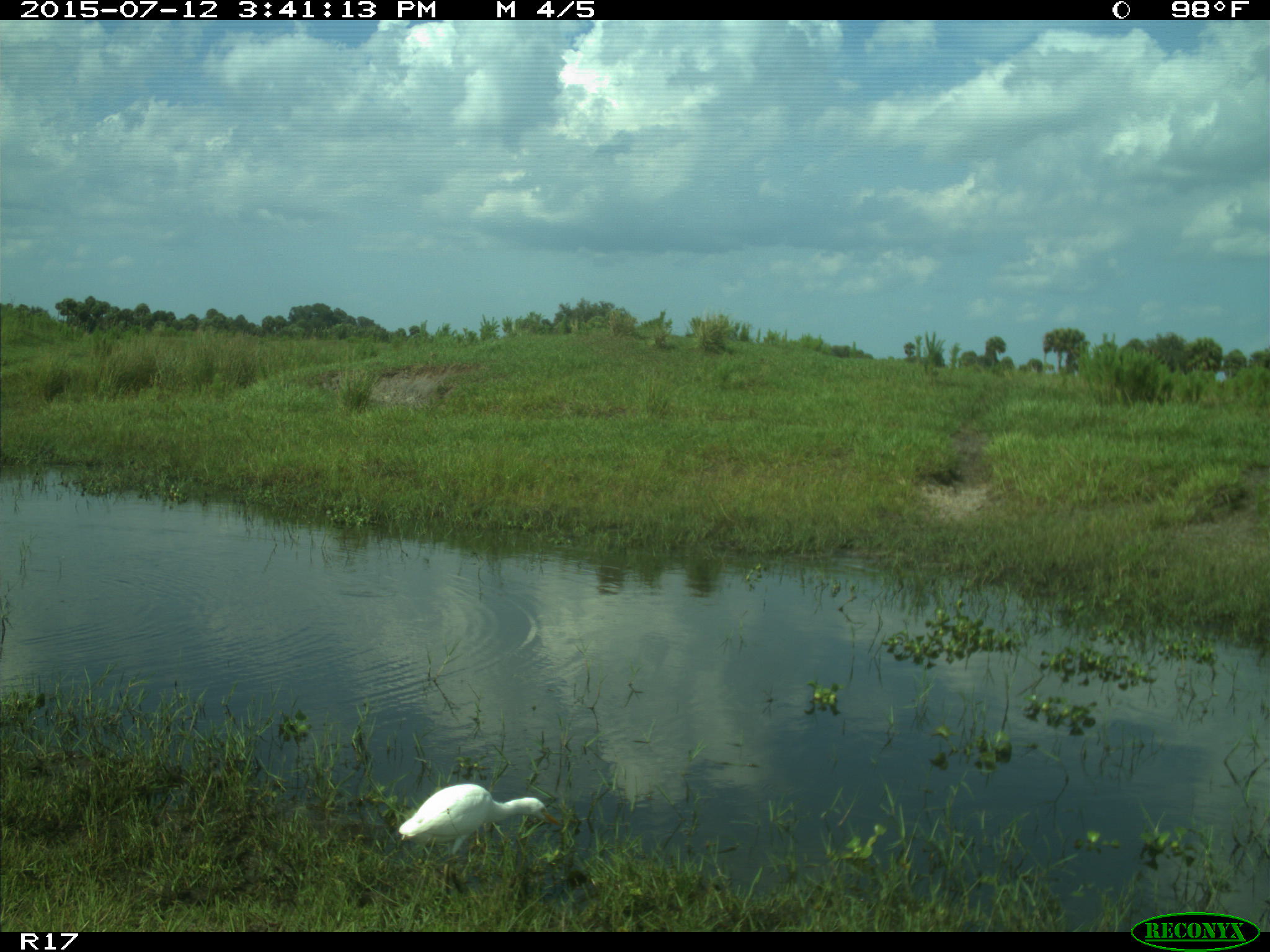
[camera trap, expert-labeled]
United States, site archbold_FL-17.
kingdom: Animalia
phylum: Chordata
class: Aves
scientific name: Aves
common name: birds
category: unidentified bird